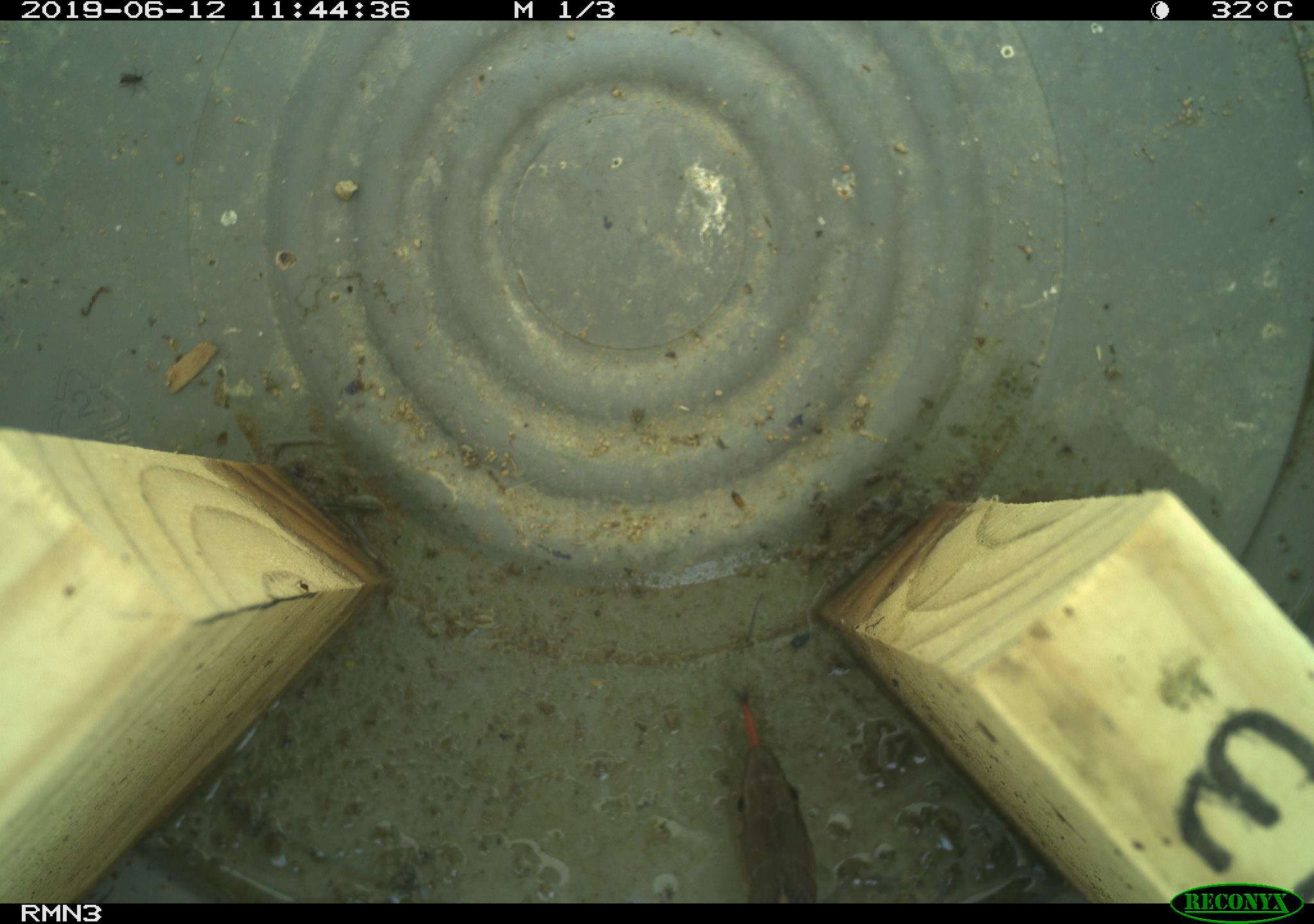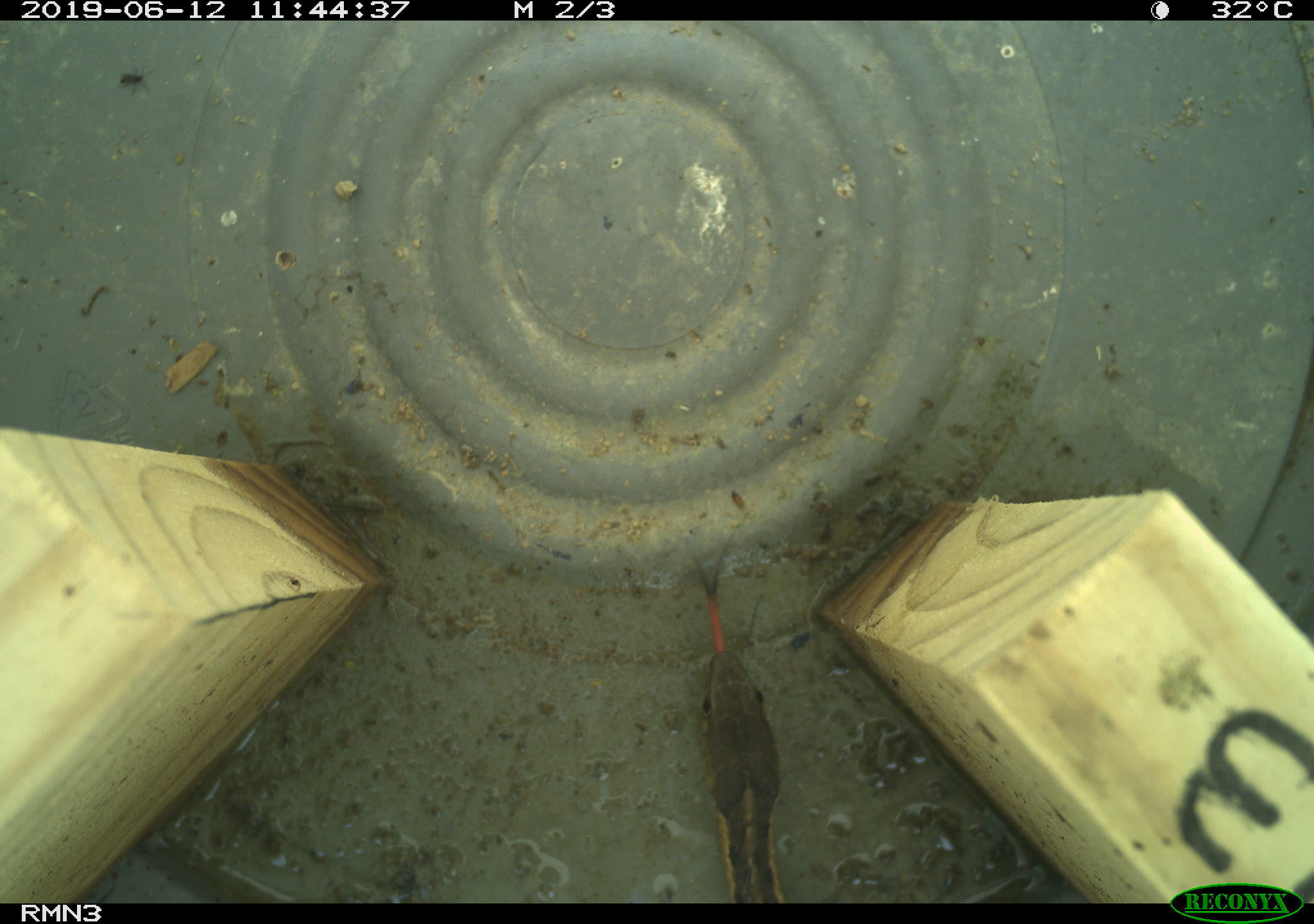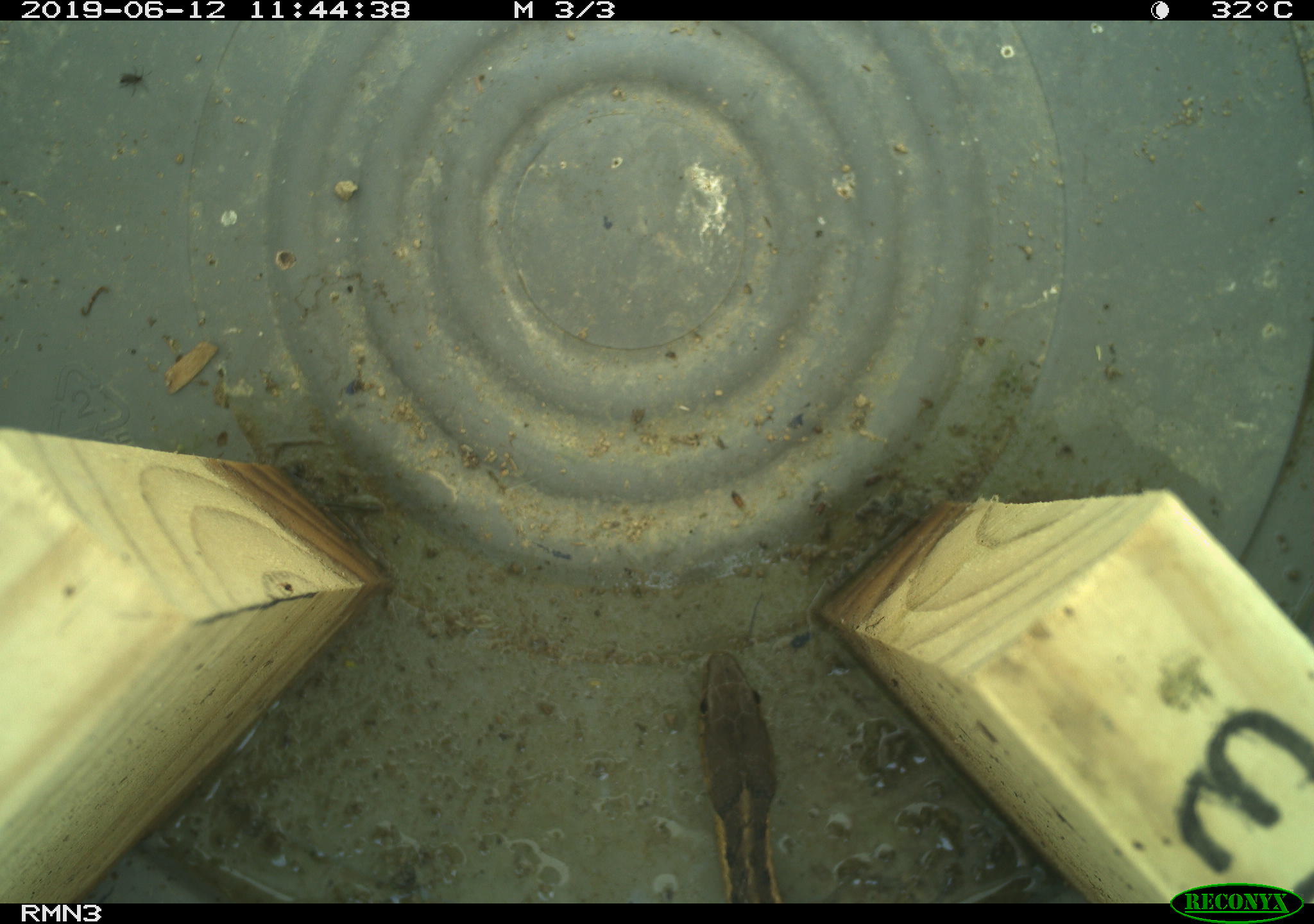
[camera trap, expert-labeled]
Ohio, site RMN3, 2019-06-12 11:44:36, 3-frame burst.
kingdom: Animalia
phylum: Chordata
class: Reptilia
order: Squamata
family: Colubridae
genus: Thamnophis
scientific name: Thamnophis sirtalis sirtalis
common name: eastern gartersnake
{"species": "eastern gartersnake (Thamnophis sirtalis sirtalis)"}